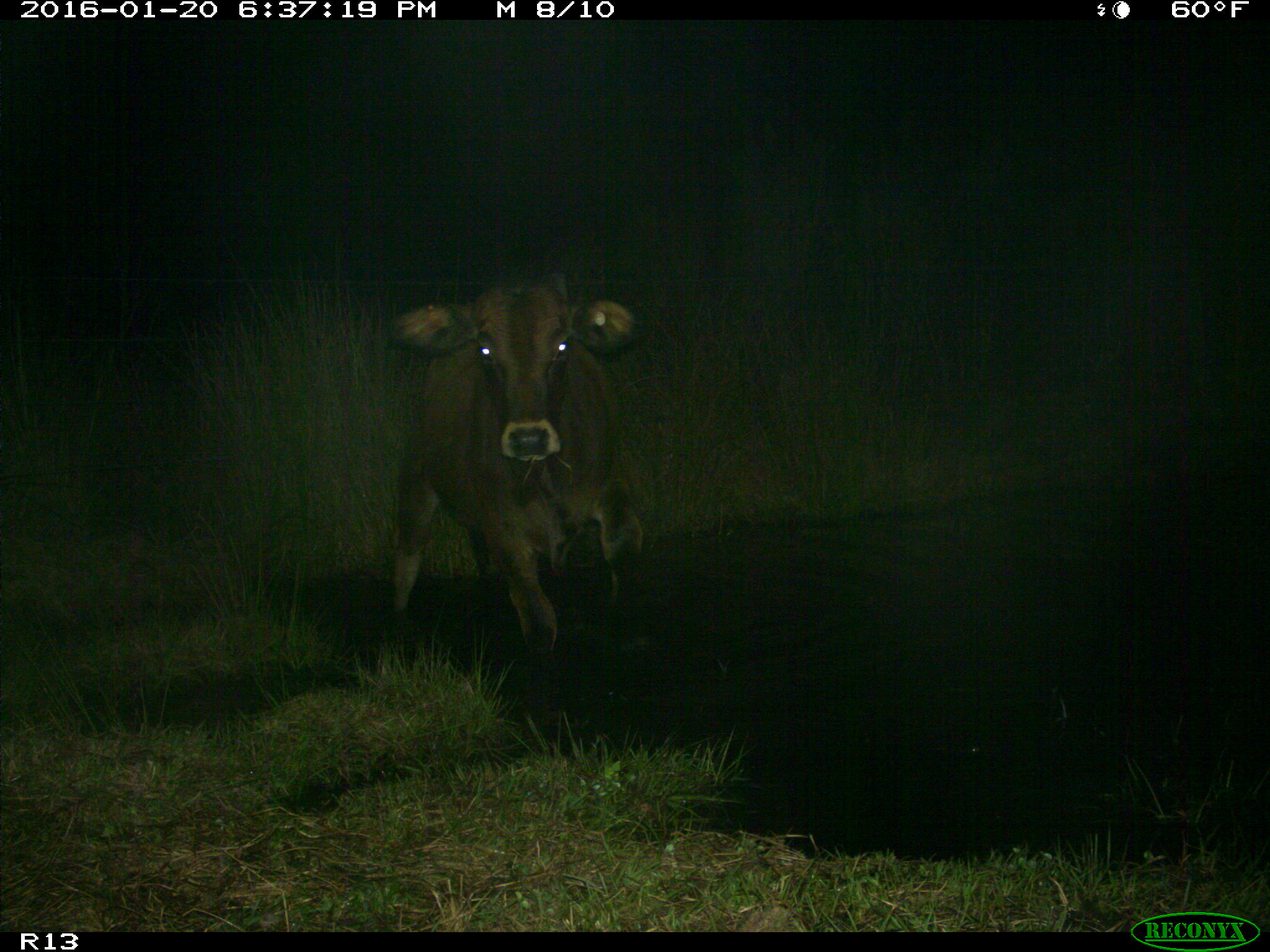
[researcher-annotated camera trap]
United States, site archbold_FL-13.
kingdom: Animalia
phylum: Chordata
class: Mammalia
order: Artiodactyla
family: Bovidae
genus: Bos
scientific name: Bos taurus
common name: domestic cow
Bos taurus (domestic cow).